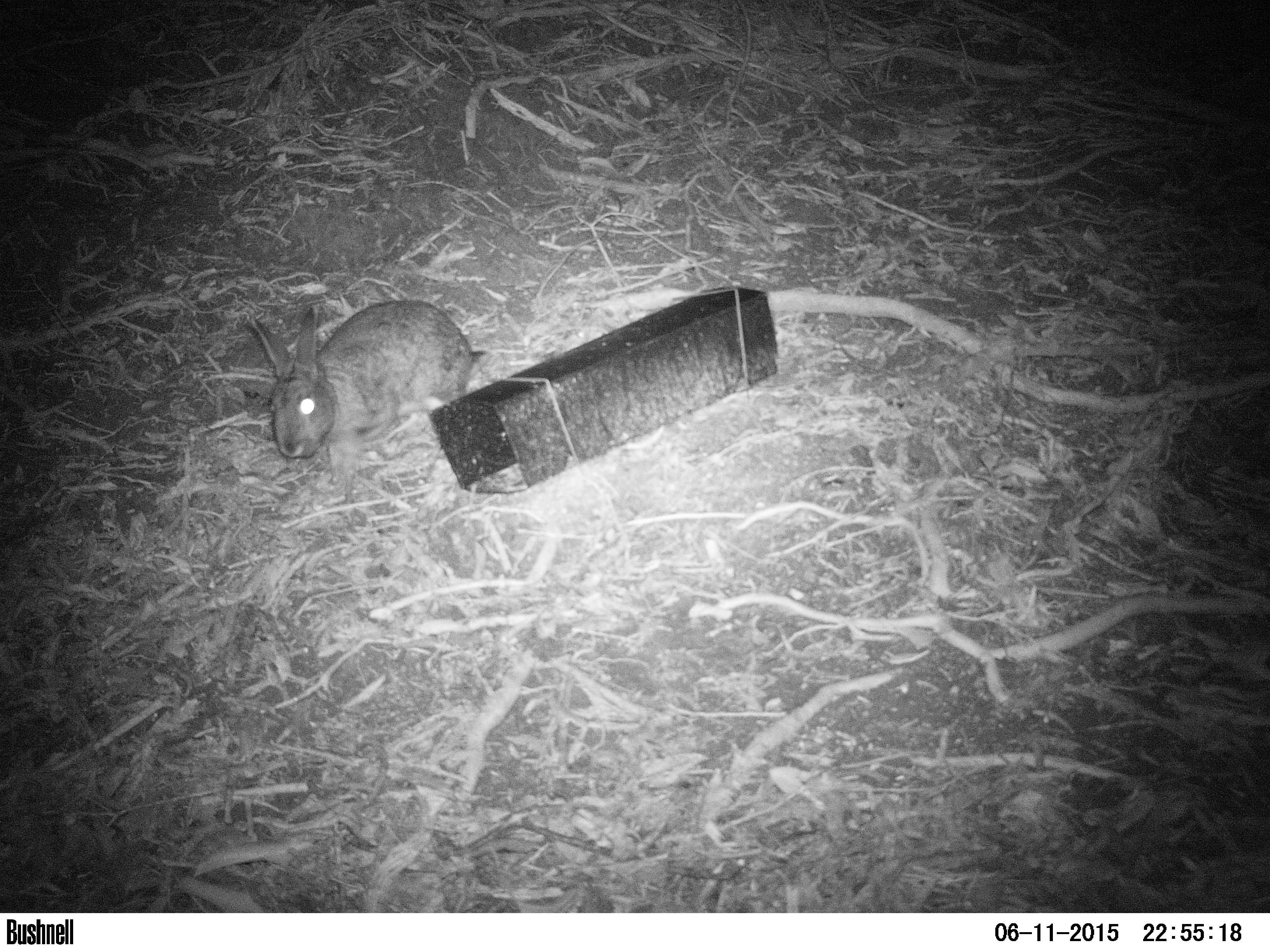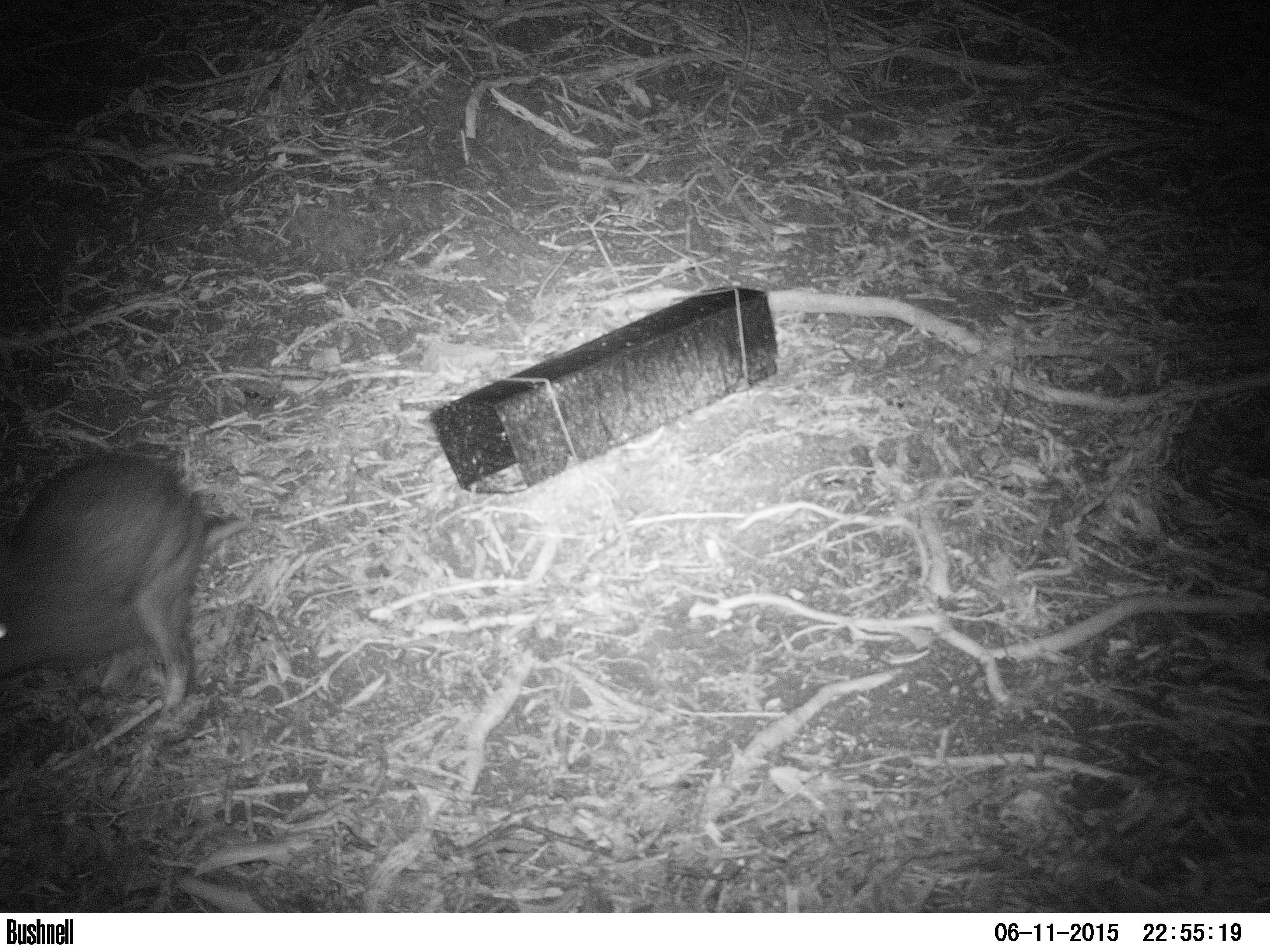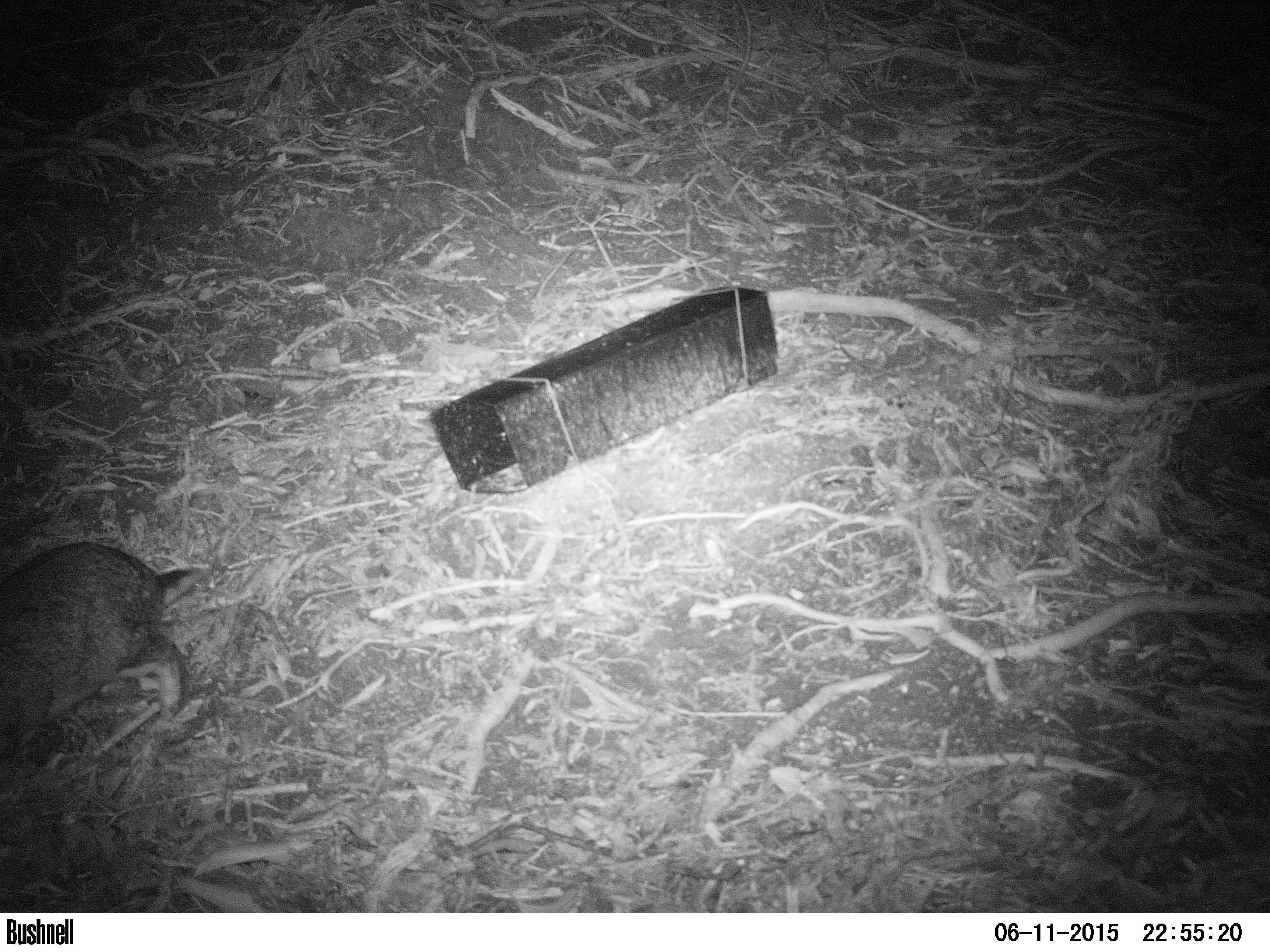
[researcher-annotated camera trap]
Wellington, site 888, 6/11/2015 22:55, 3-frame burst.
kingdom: Animalia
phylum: Chordata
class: Mammalia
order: Lagomorpha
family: Leporidae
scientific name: Leporidae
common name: rabbit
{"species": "rabbit (Leporidae)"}